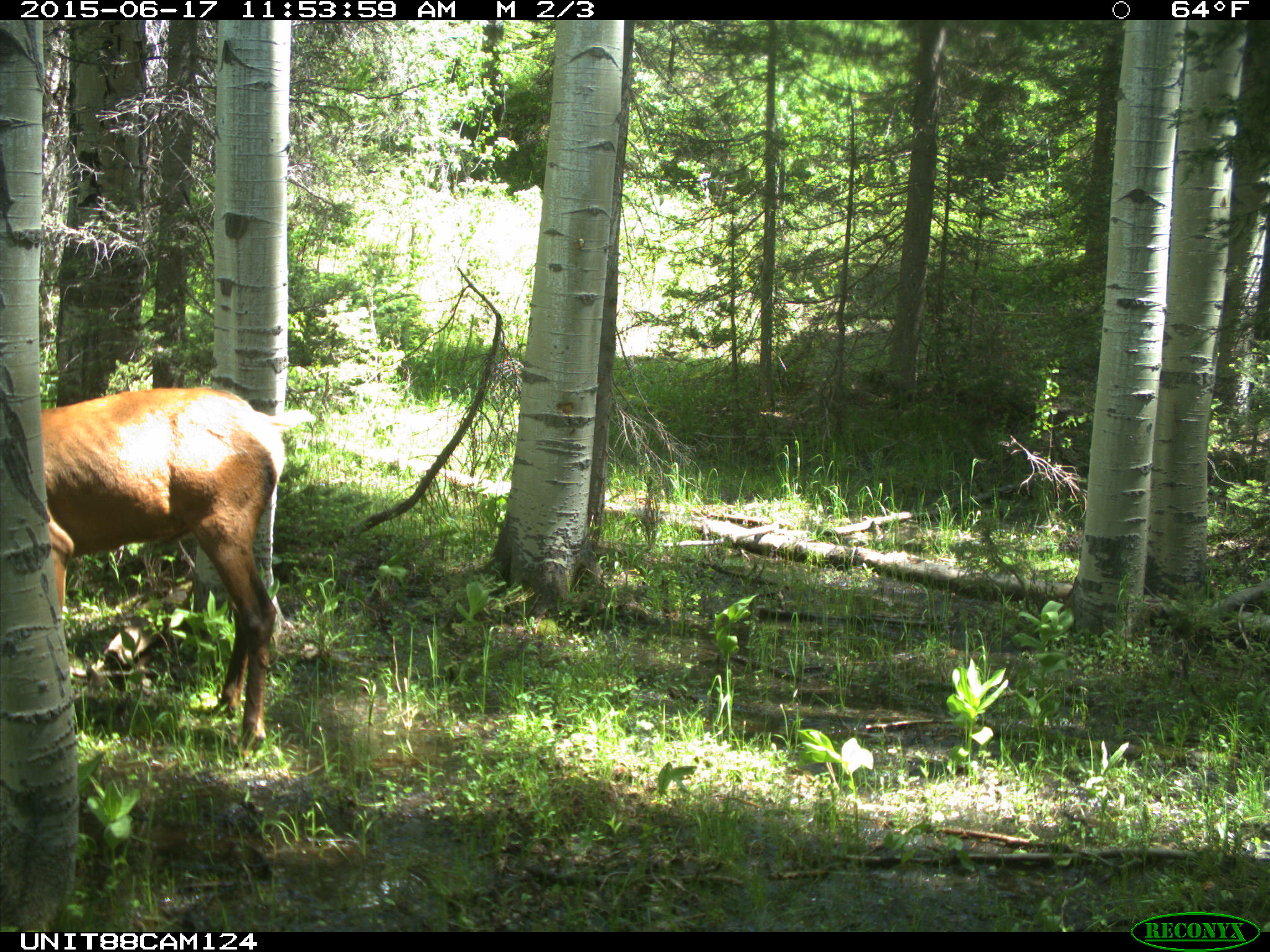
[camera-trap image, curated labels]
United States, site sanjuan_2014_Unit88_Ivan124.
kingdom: Animalia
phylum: Chordata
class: Mammalia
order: Artiodactyla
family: Cervidae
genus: Cervus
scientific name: Cervus elaphus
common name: red deer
Cervus elaphus (red deer).